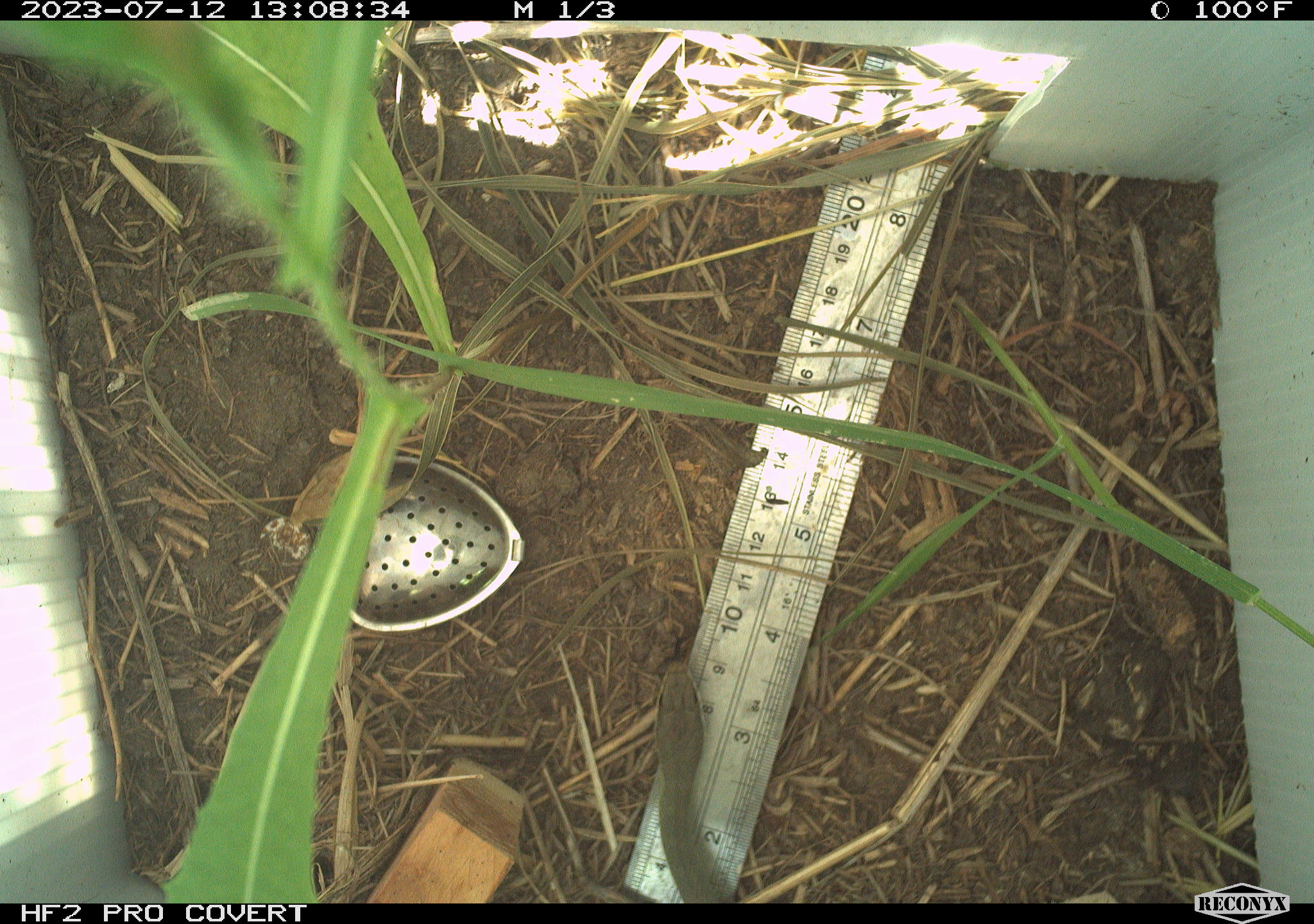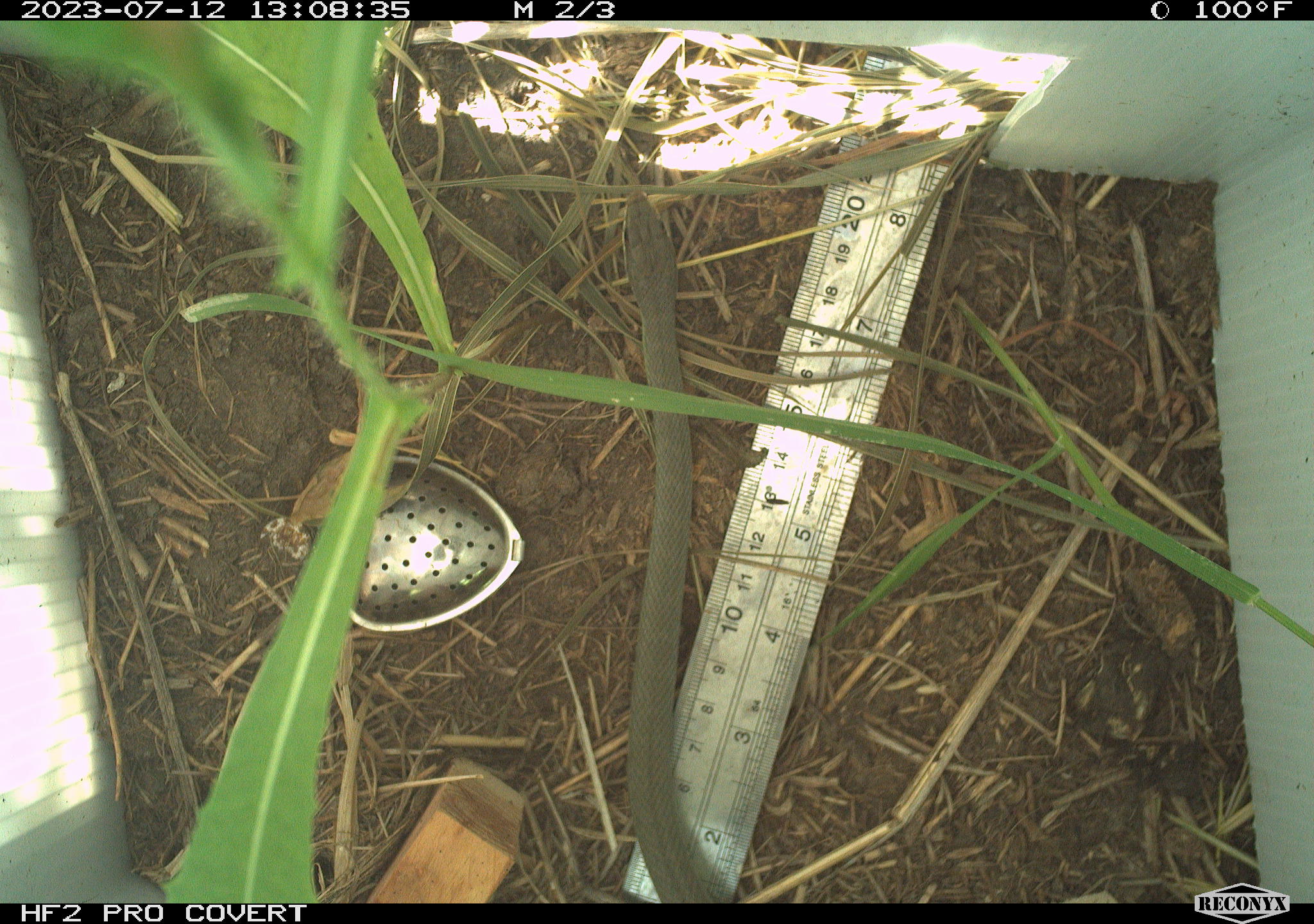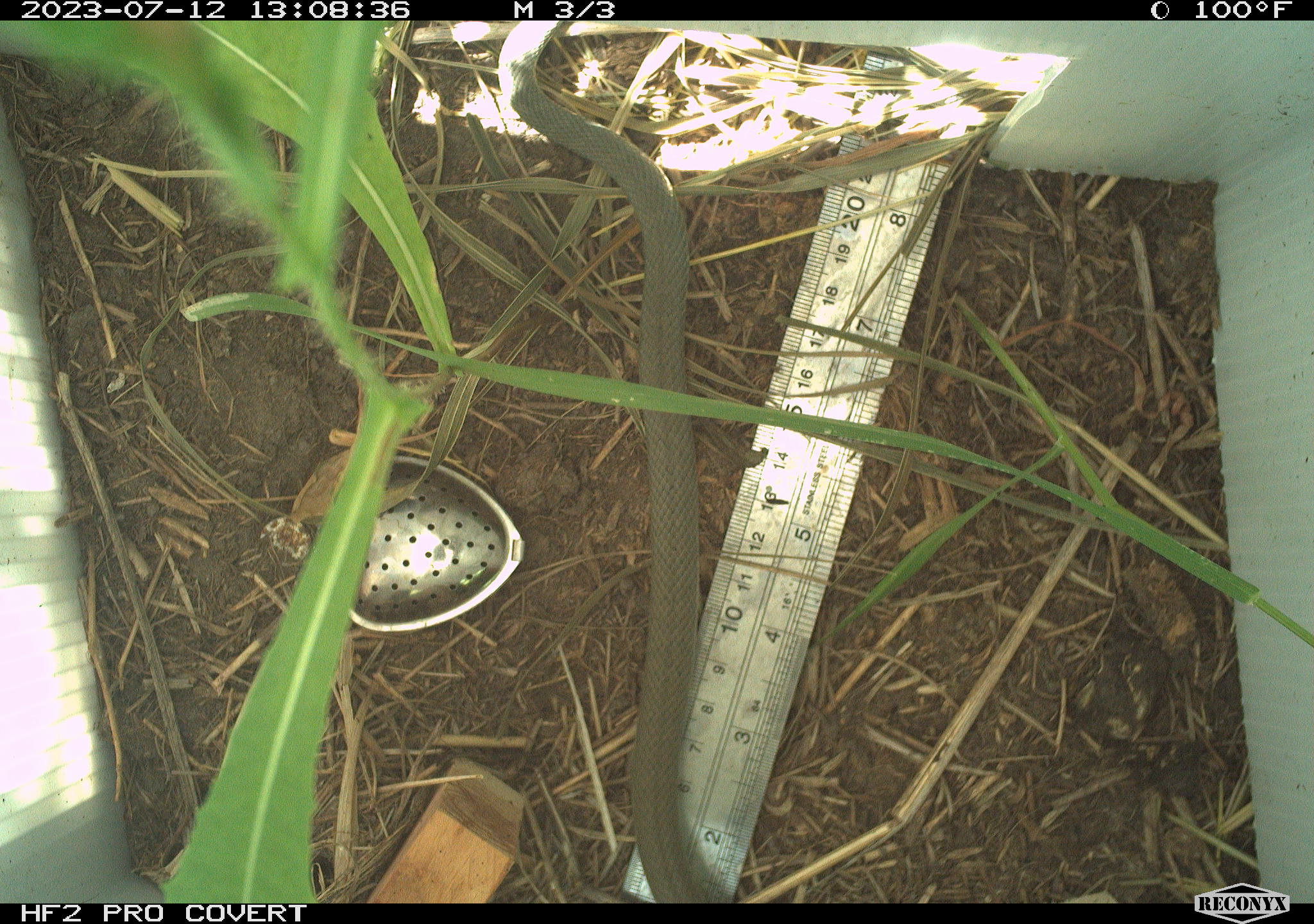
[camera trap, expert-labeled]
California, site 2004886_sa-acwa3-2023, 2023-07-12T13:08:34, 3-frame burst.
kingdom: Animalia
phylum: Chordata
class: Reptilia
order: Squamata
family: Colubridae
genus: Coluber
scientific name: Coluber constrictor mormon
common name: western yellow-bellied racer